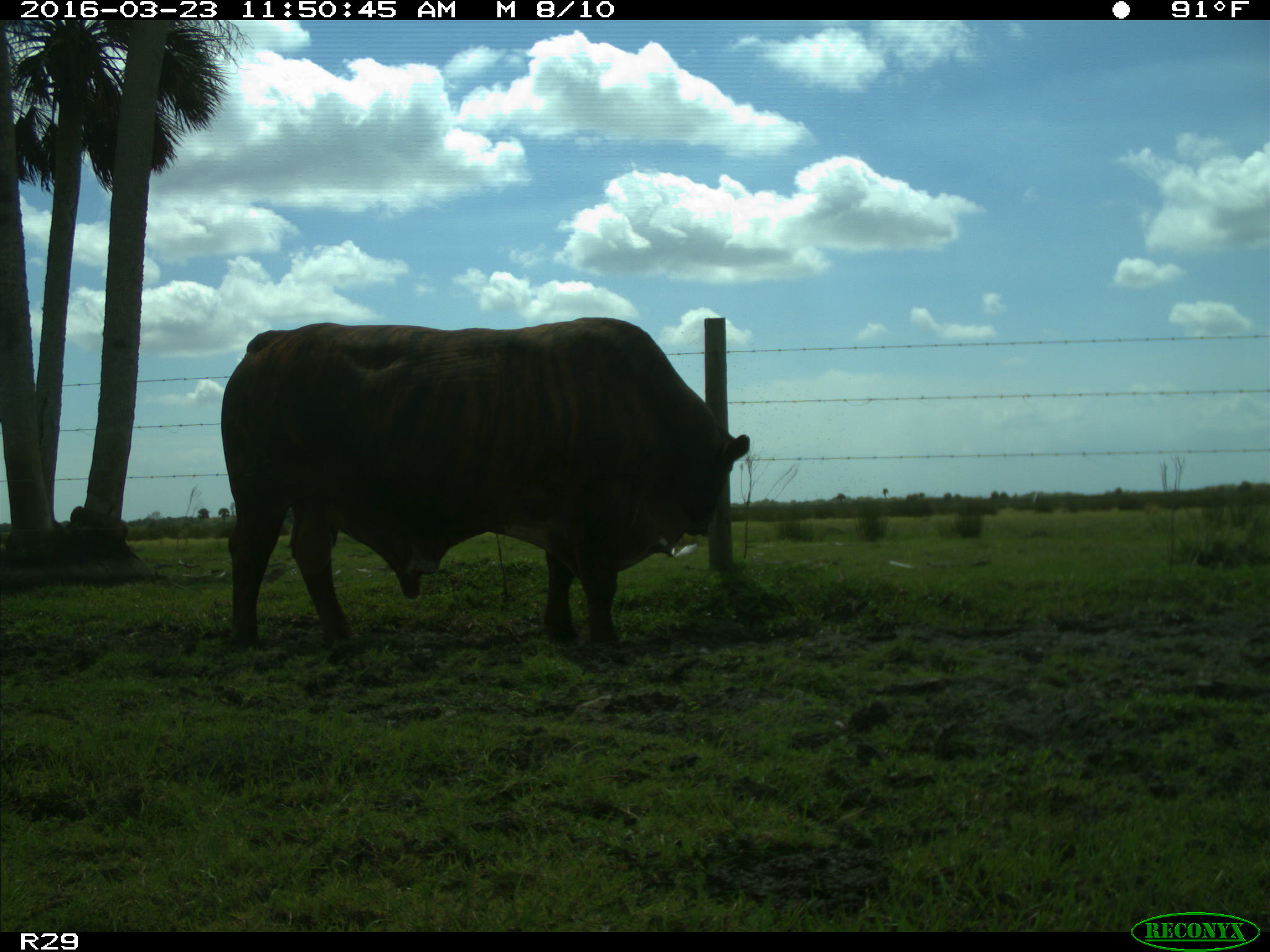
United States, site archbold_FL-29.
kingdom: Animalia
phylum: Chordata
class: Mammalia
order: Artiodactyla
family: Bovidae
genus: Bos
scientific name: Bos taurus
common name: domestic cow